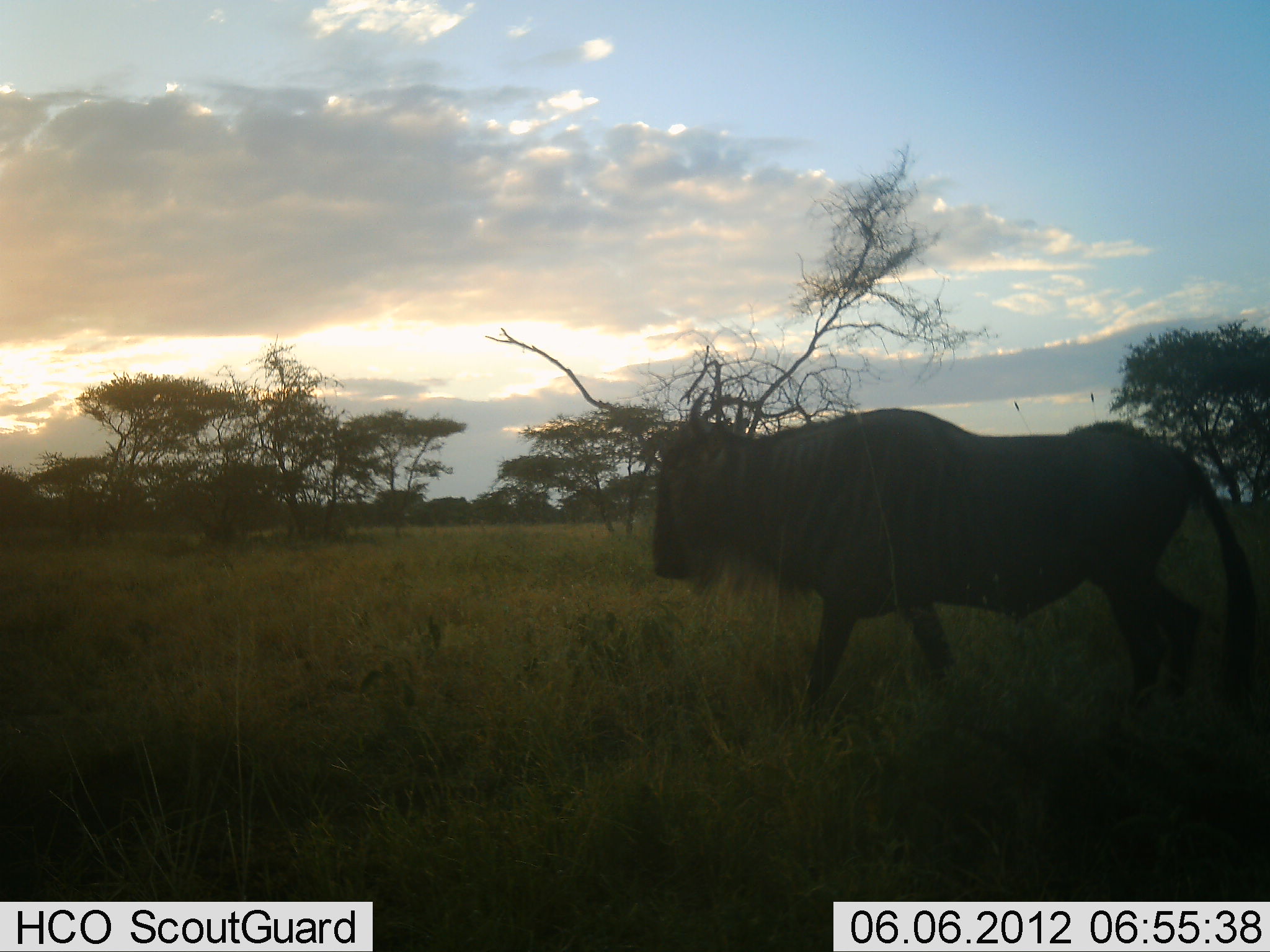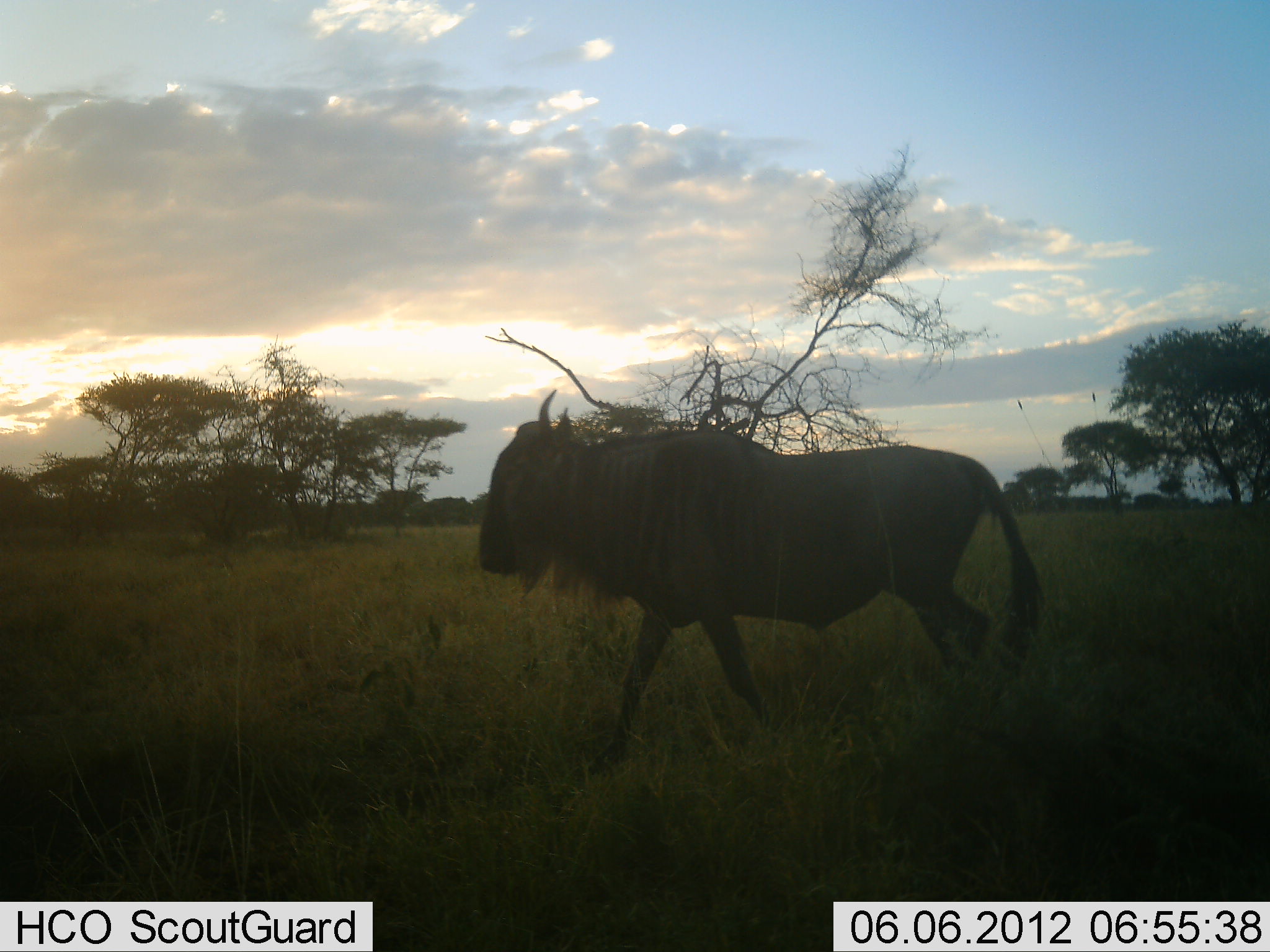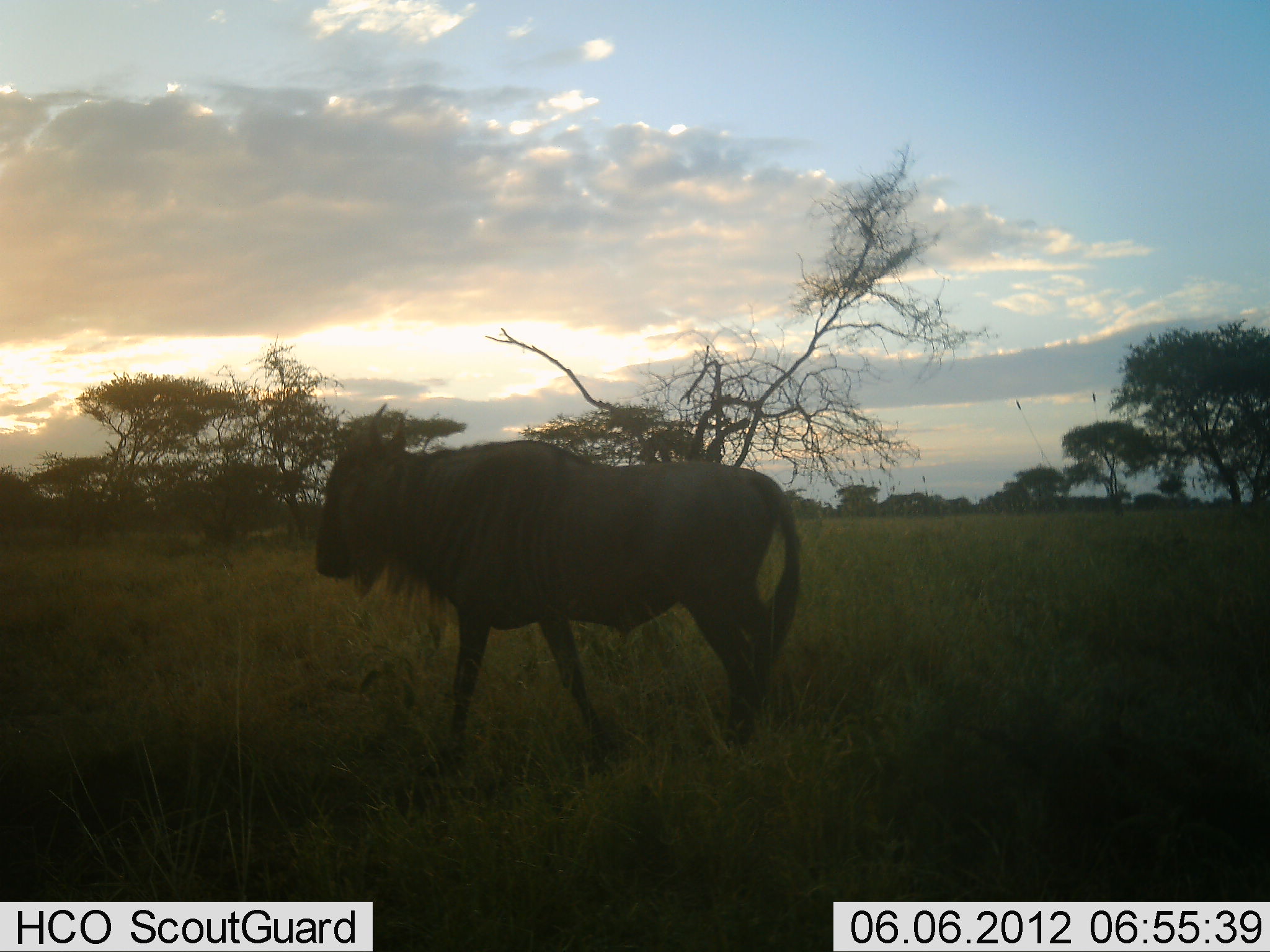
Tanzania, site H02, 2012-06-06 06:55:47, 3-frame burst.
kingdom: Animalia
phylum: Chordata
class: Mammalia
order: Artiodactyla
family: Bovidae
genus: Connochaetes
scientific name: Connochaetes taurinus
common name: blue wildebeest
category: wildebeest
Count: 1.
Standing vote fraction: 0%.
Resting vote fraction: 0%.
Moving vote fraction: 100%.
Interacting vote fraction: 0%.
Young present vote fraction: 0%.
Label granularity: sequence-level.